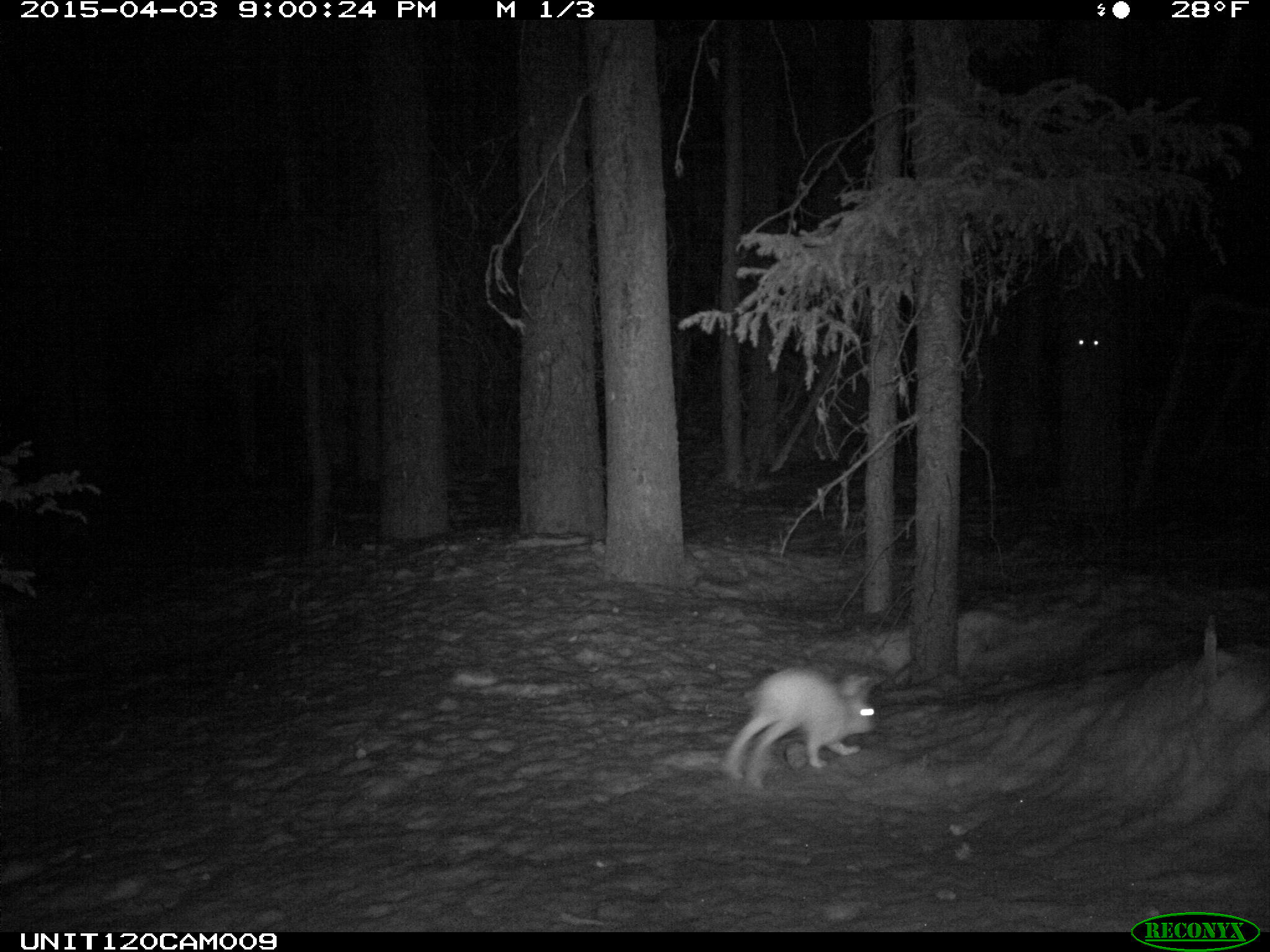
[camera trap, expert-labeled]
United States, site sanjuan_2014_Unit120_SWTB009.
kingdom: Animalia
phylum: Chordata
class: Mammalia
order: Lagomorpha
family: Leporidae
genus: Lepus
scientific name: Lepus americanus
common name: snowshoe hare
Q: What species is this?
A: Lepus americanus (snowshoe hare).